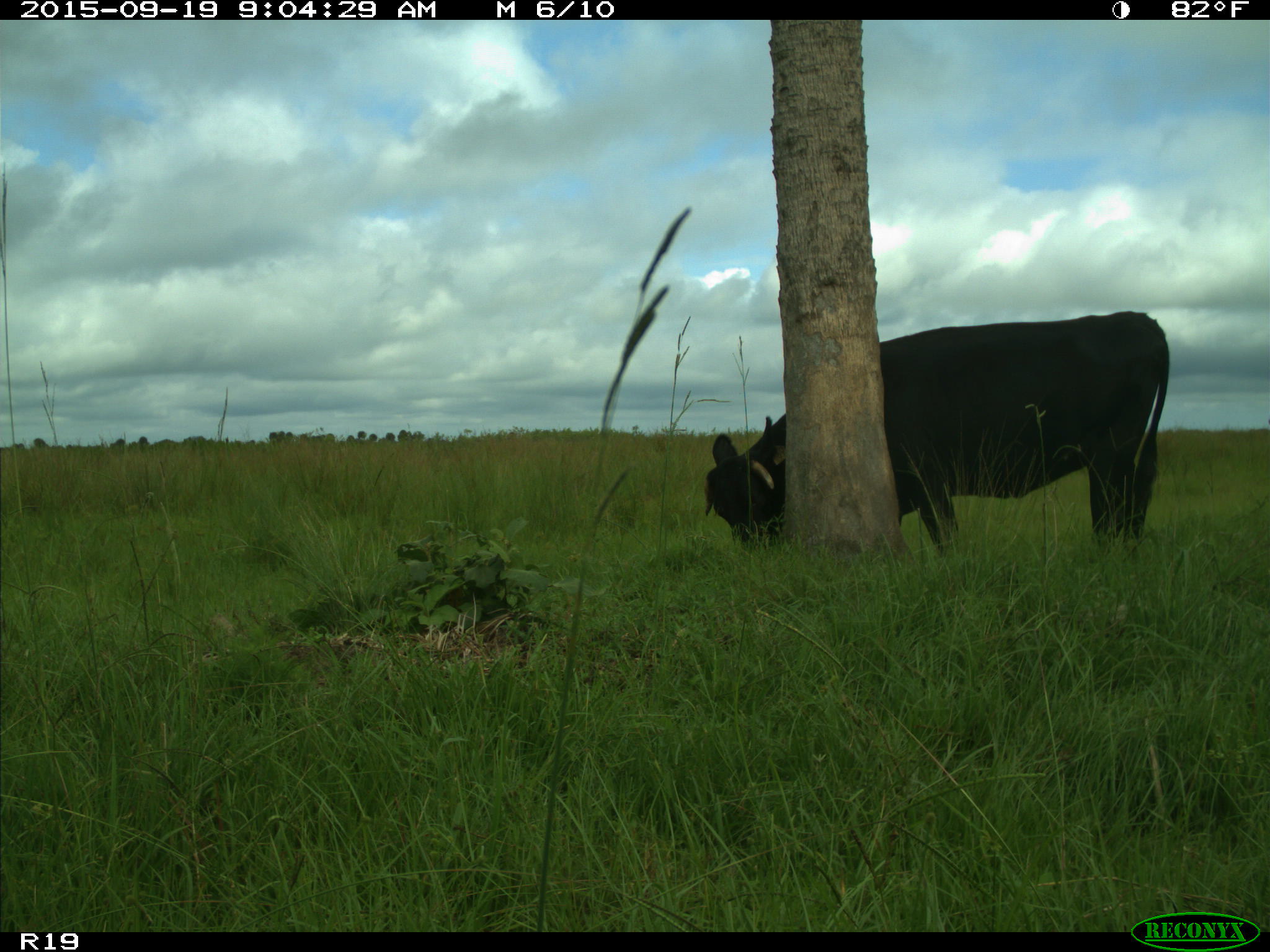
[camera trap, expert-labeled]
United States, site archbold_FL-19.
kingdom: Animalia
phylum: Chordata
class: Mammalia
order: Artiodactyla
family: Bovidae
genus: Bos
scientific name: Bos taurus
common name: domestic cow